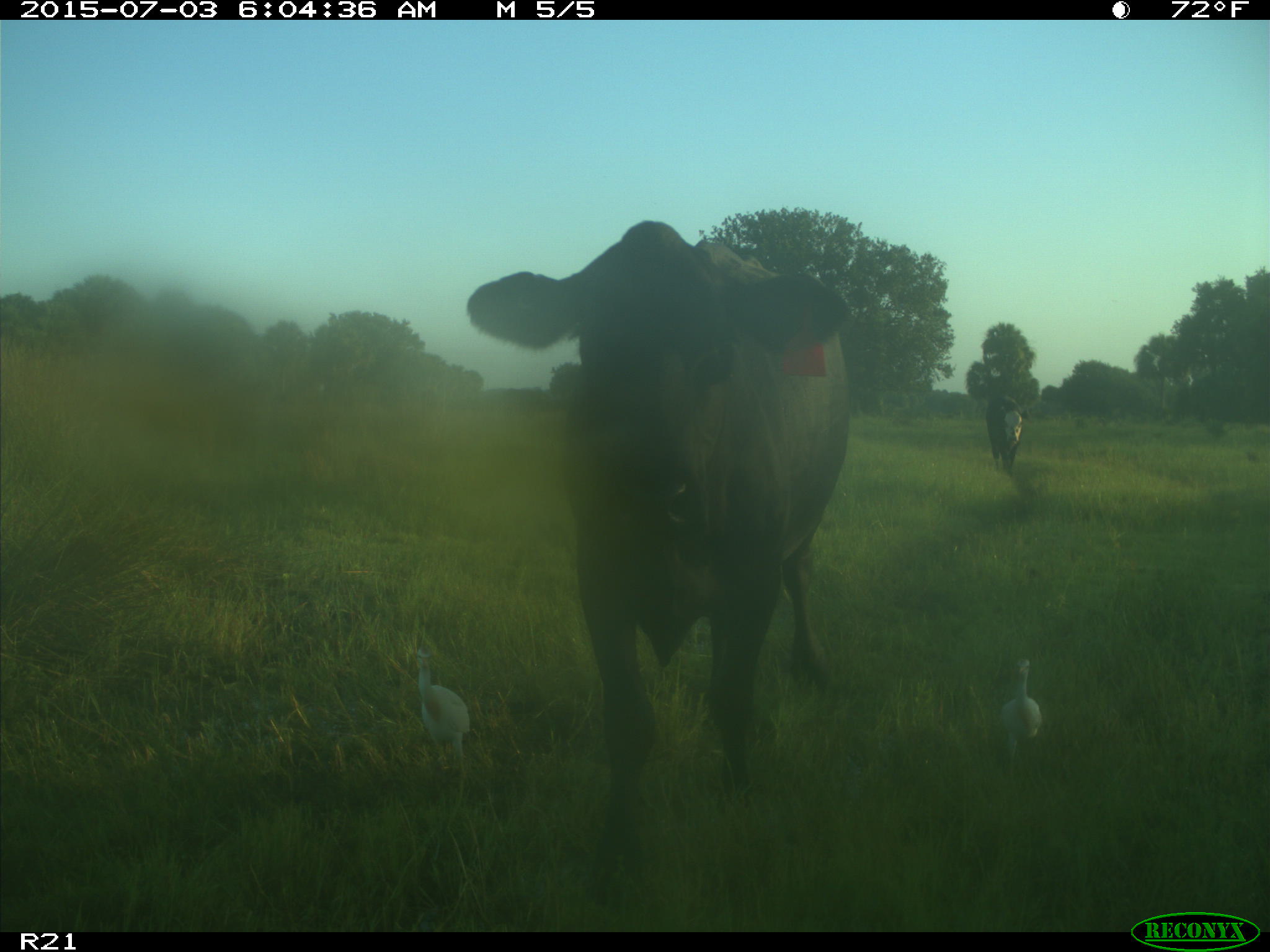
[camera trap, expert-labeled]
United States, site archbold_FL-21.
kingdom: Animalia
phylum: Chordata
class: Mammalia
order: Artiodactyla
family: Bovidae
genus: Bos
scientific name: Bos taurus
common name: domestic cow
Bos taurus (domestic cow).